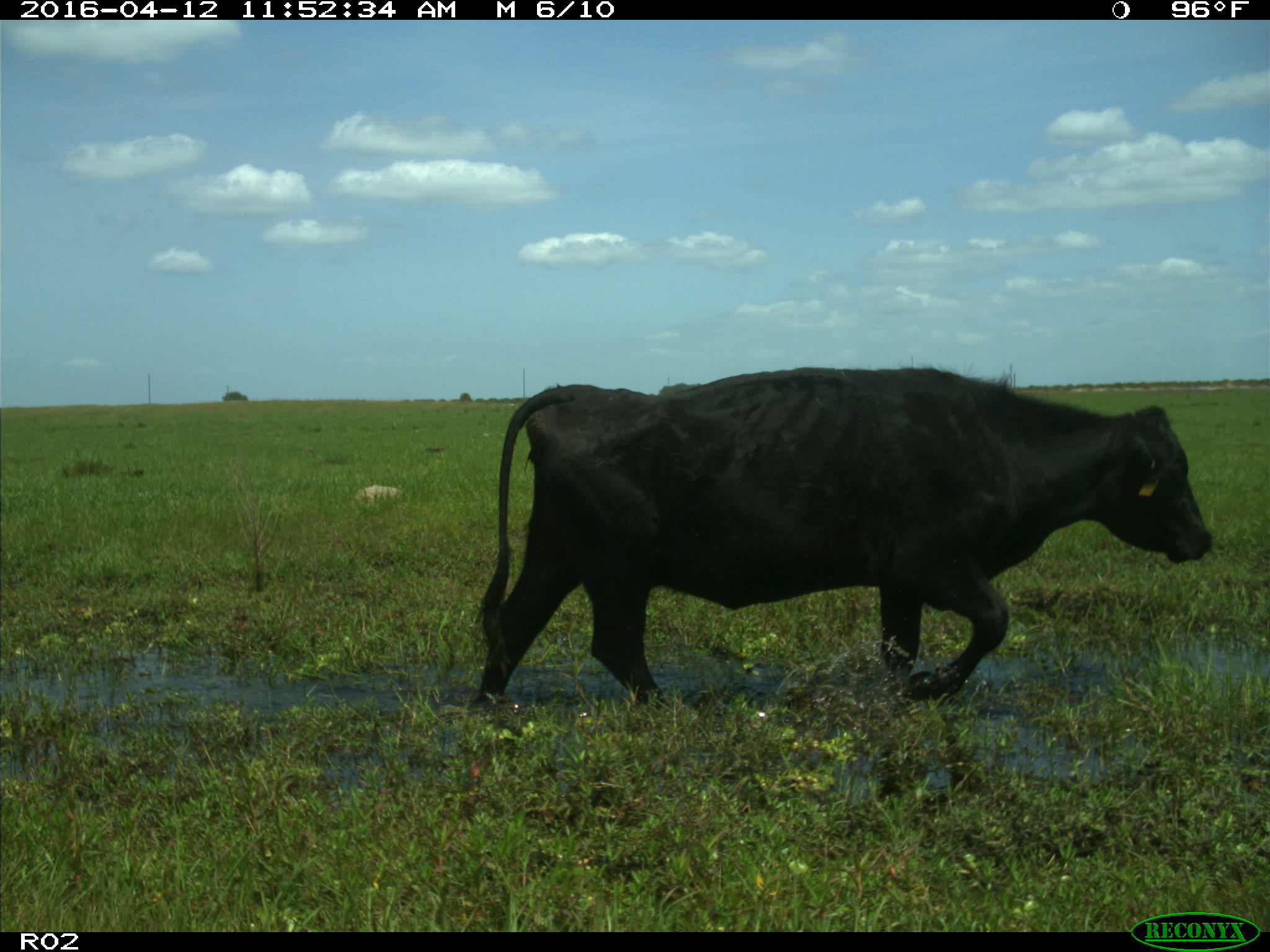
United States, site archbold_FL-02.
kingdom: Animalia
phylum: Chordata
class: Mammalia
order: Artiodactyla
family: Bovidae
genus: Bos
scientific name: Bos taurus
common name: domestic cow